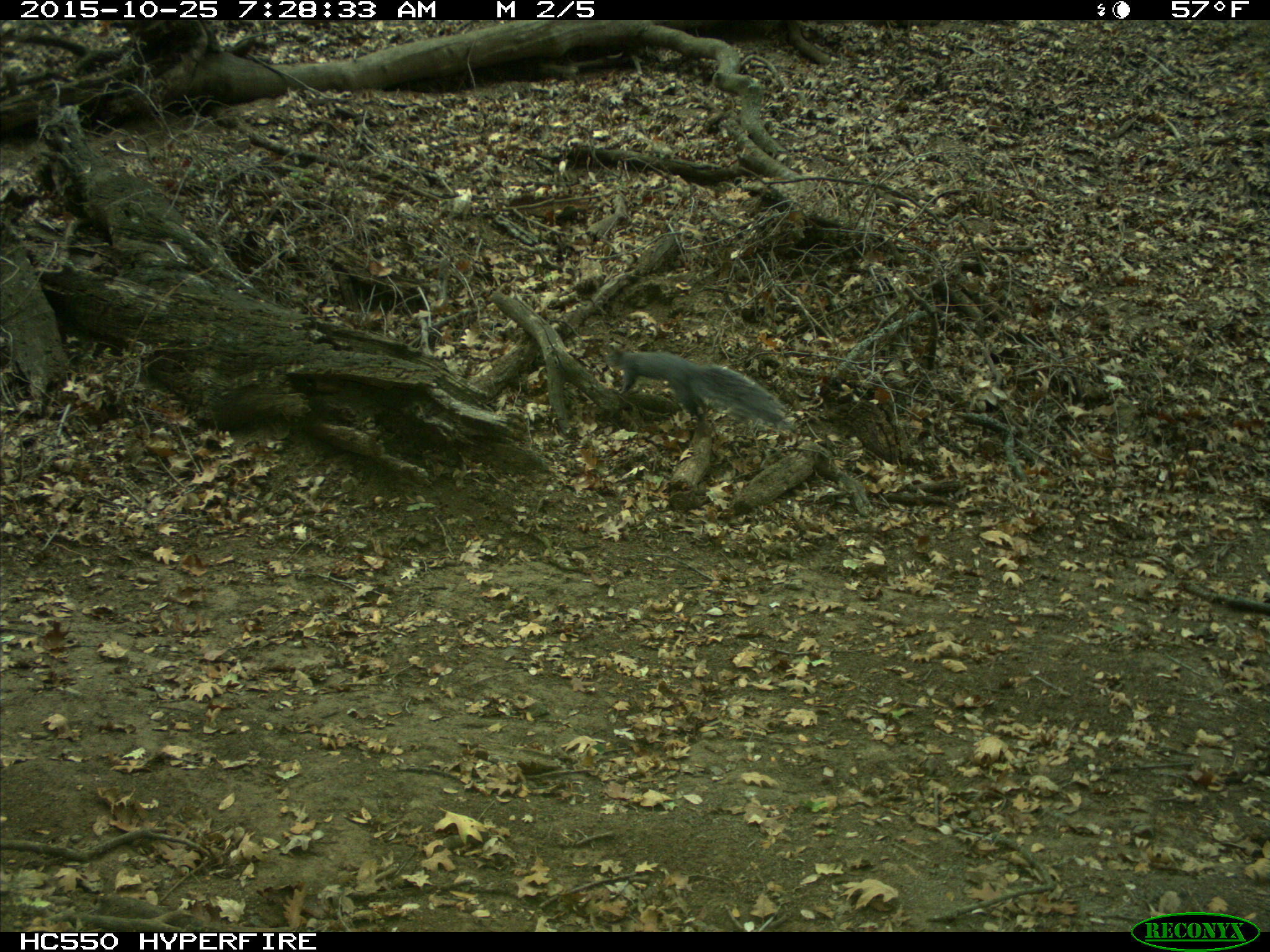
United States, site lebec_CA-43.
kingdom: Animalia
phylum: Chordata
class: Mammalia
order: Rodentia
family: Sciuridae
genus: Sciurus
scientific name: Sciurus carolinensis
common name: eastern gray squirrel